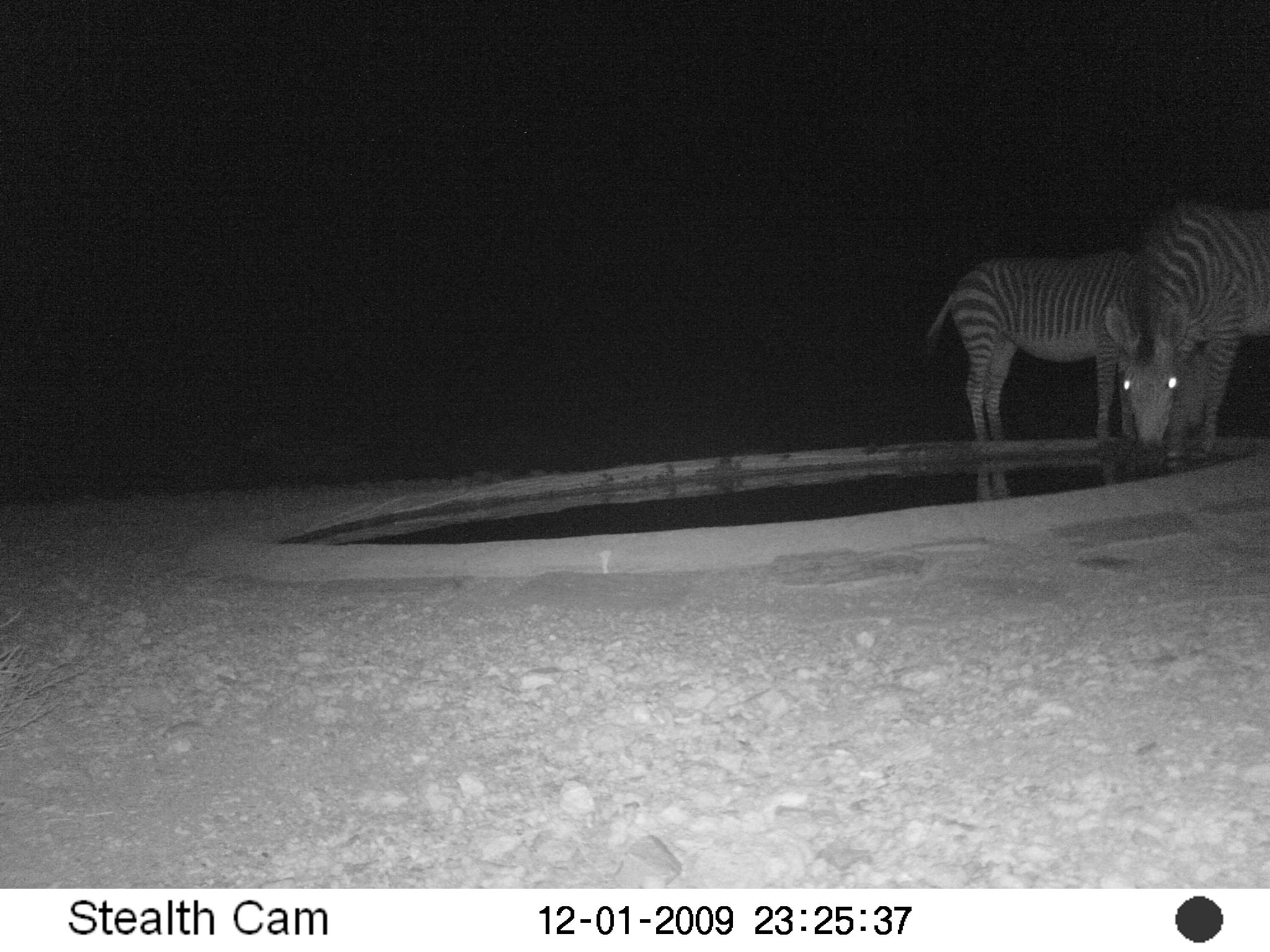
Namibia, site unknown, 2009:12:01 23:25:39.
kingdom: Animalia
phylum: Chordata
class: Mammalia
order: Perissodactyla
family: Equidae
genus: Equus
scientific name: Equus zebra hartmannae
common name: hartmann's mountain zebra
Equus zebra hartmannae (hartmann's mountain zebra).